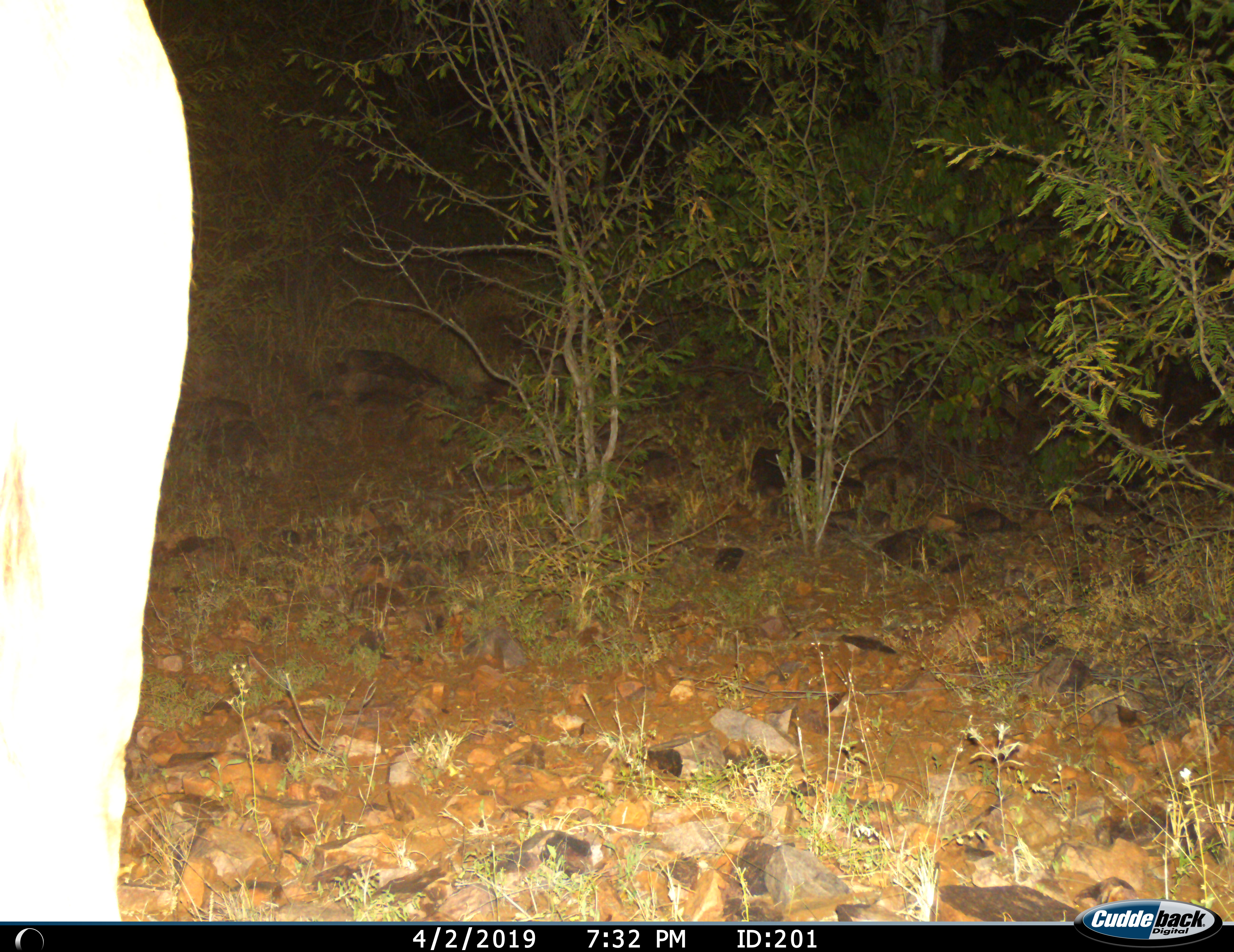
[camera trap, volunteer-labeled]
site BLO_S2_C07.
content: unidentified animal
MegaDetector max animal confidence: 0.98